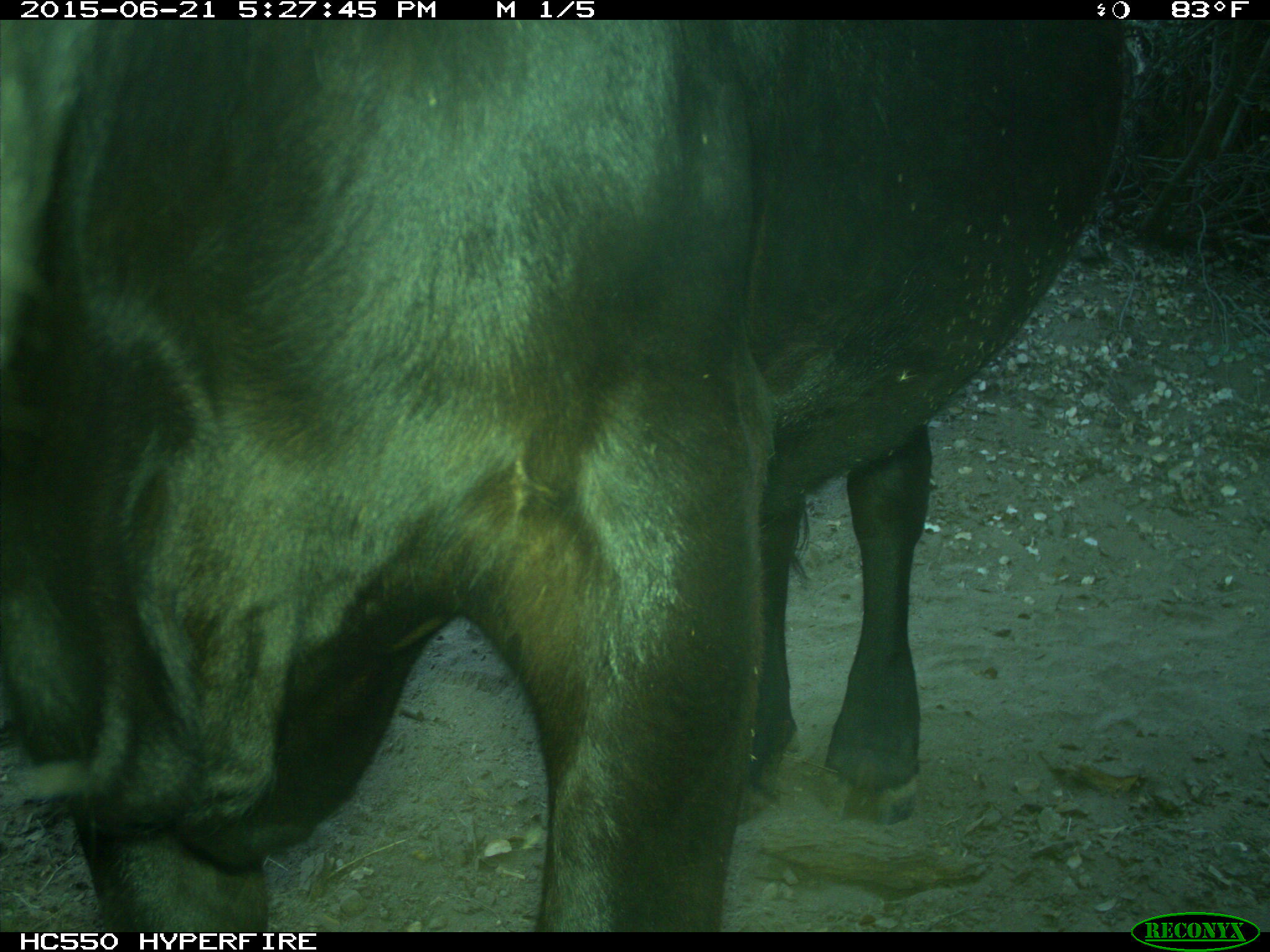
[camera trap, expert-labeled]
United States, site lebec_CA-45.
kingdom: Animalia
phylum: Chordata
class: Mammalia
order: Artiodactyla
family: Bovidae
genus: Bos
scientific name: Bos taurus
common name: domestic cow